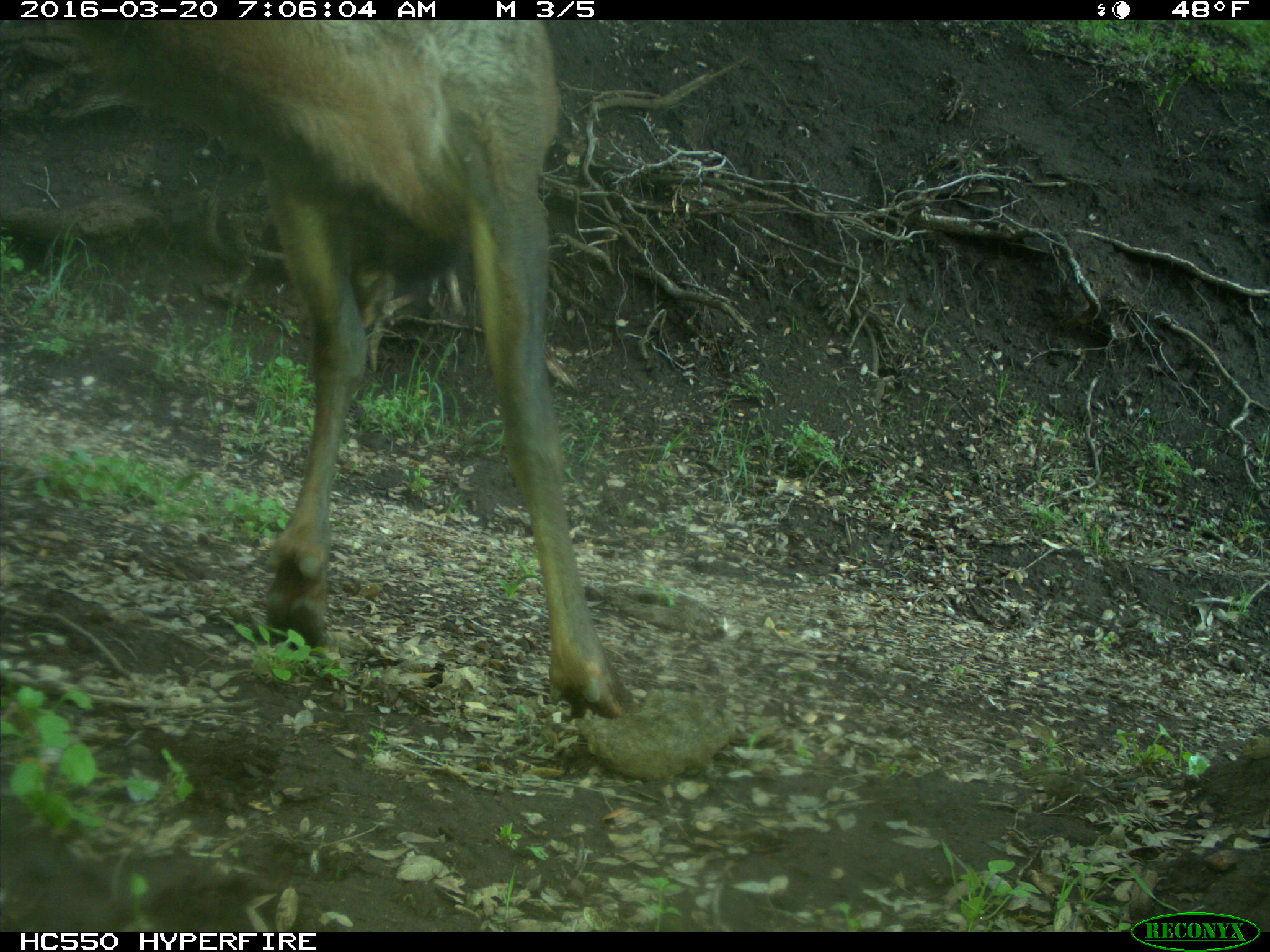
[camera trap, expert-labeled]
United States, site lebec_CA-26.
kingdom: Animalia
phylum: Chordata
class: Mammalia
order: Artiodactyla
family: Cervidae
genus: Cervus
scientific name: Cervus canadensis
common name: elk